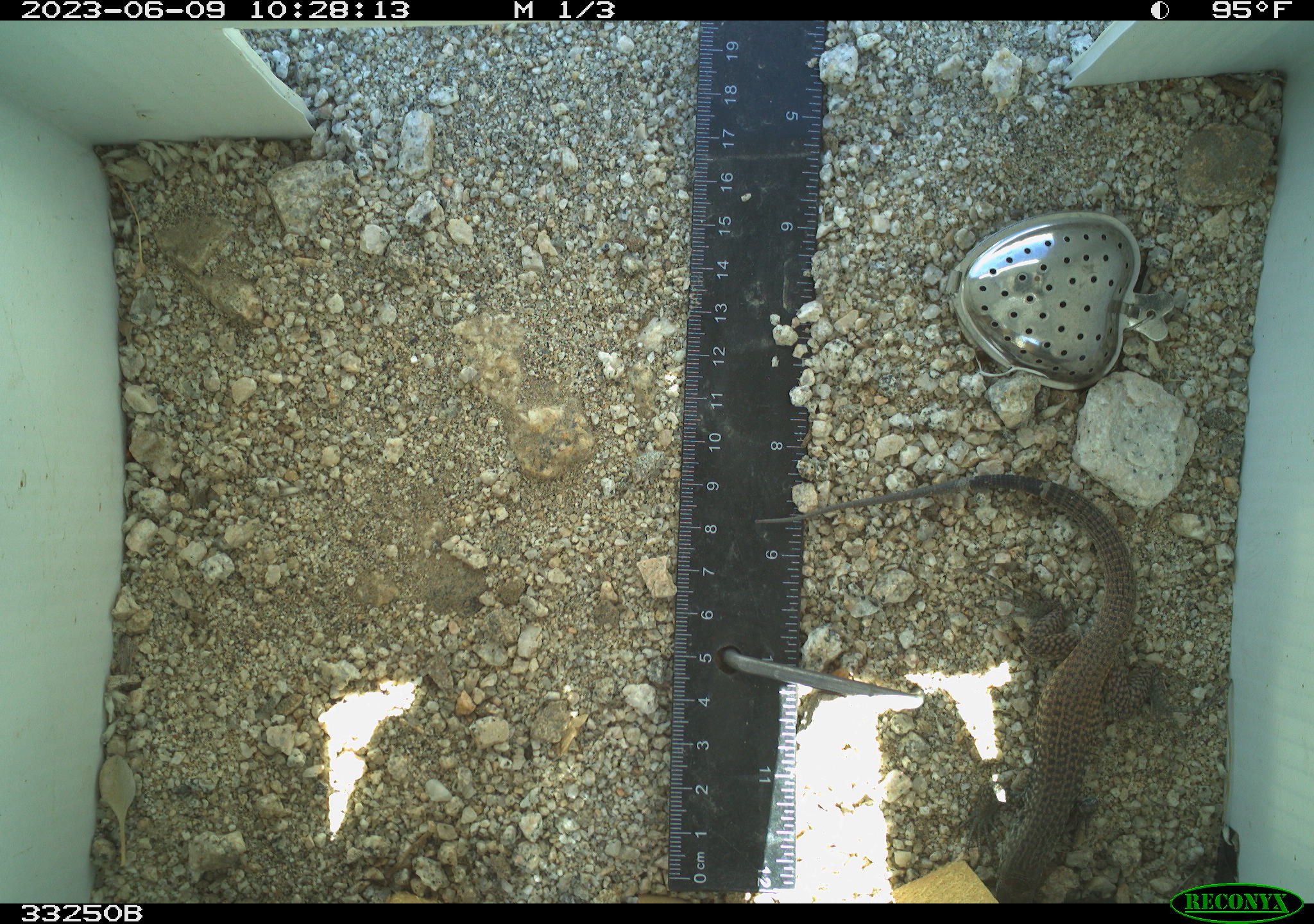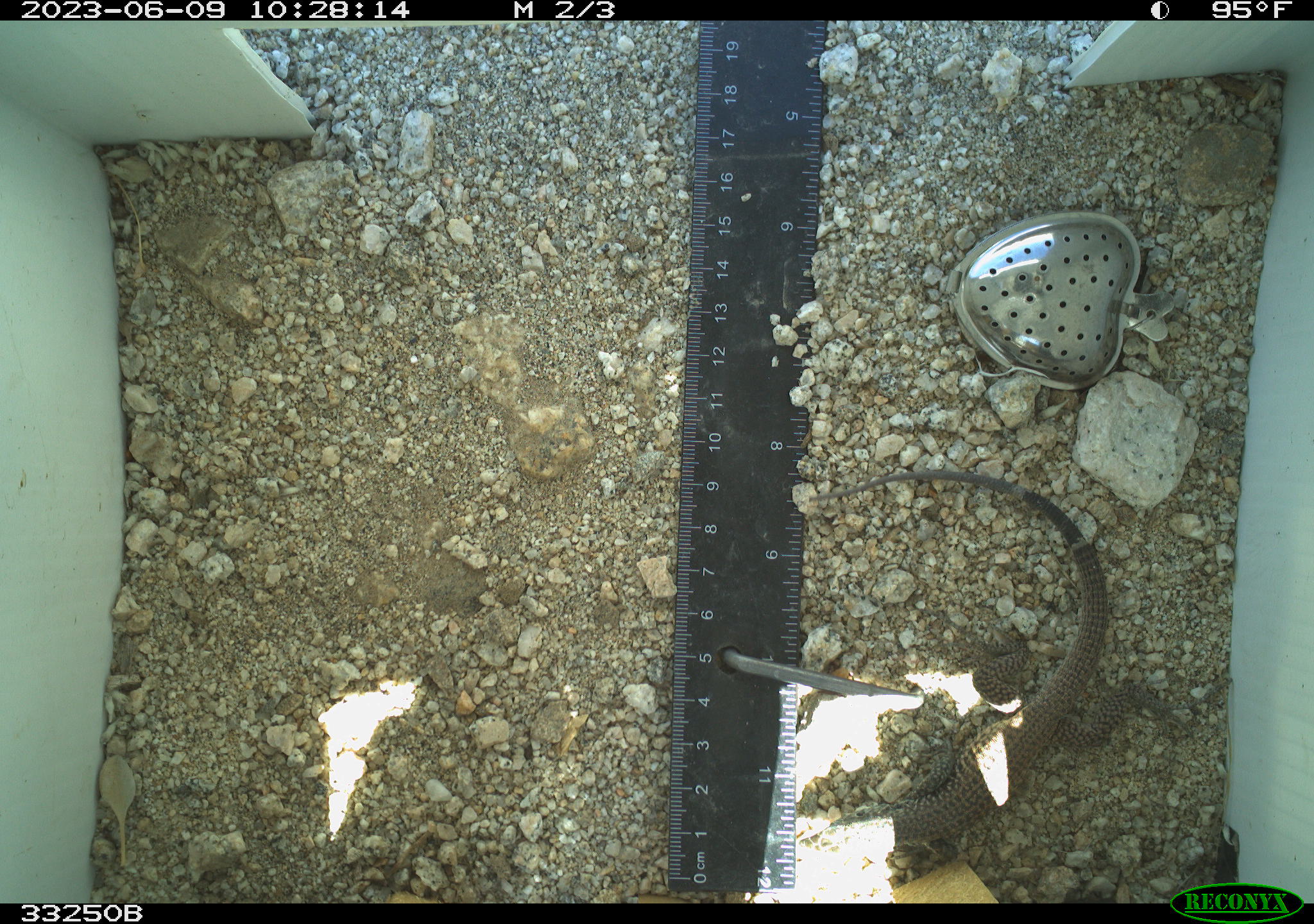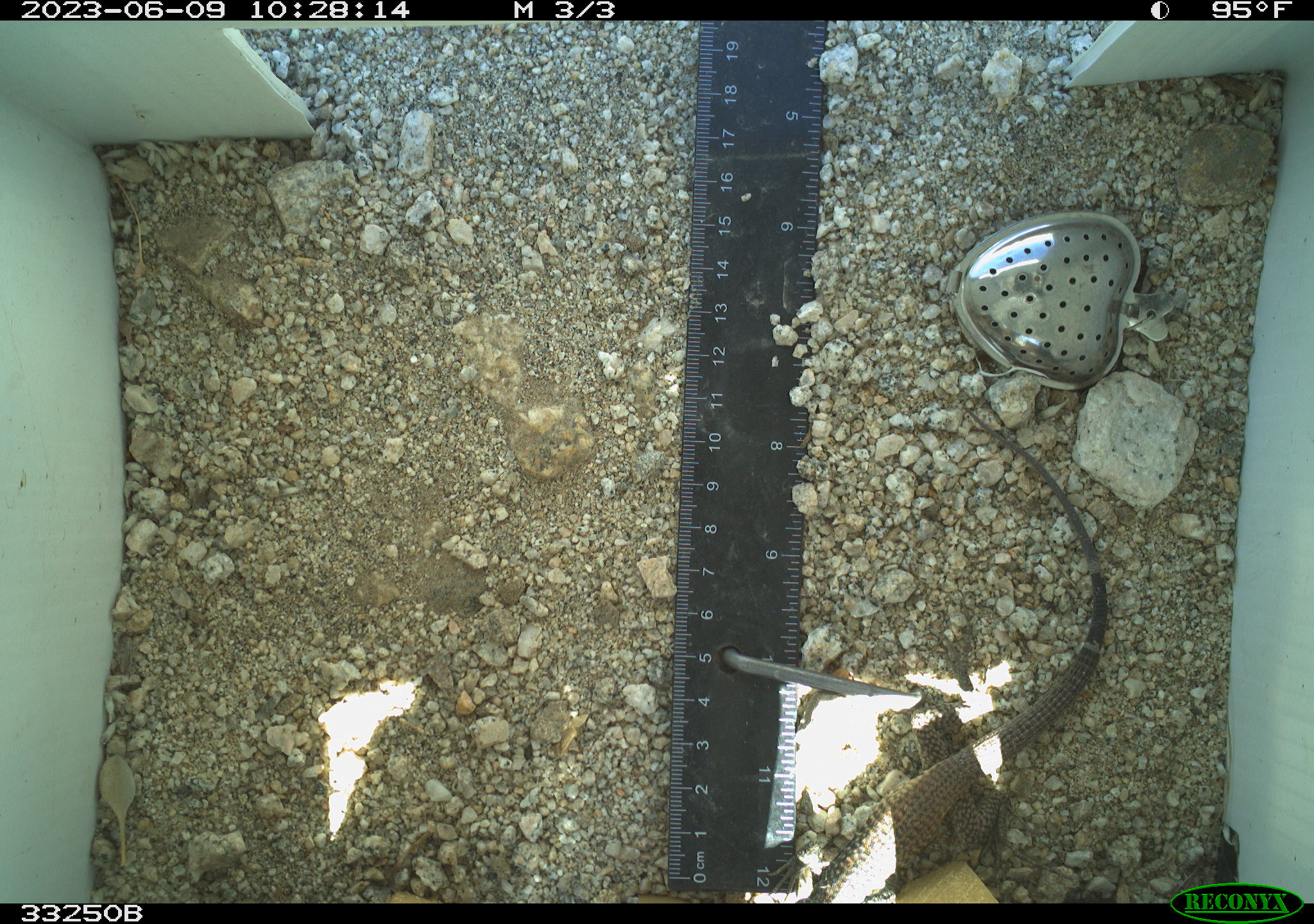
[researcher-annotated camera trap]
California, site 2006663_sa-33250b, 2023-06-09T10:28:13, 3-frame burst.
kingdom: Animalia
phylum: Chordata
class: Reptilia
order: Squamata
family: Teiidae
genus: Aspidoscelis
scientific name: Aspidoscelis tigris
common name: western whiptail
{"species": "western whiptail (Aspidoscelis tigris)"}